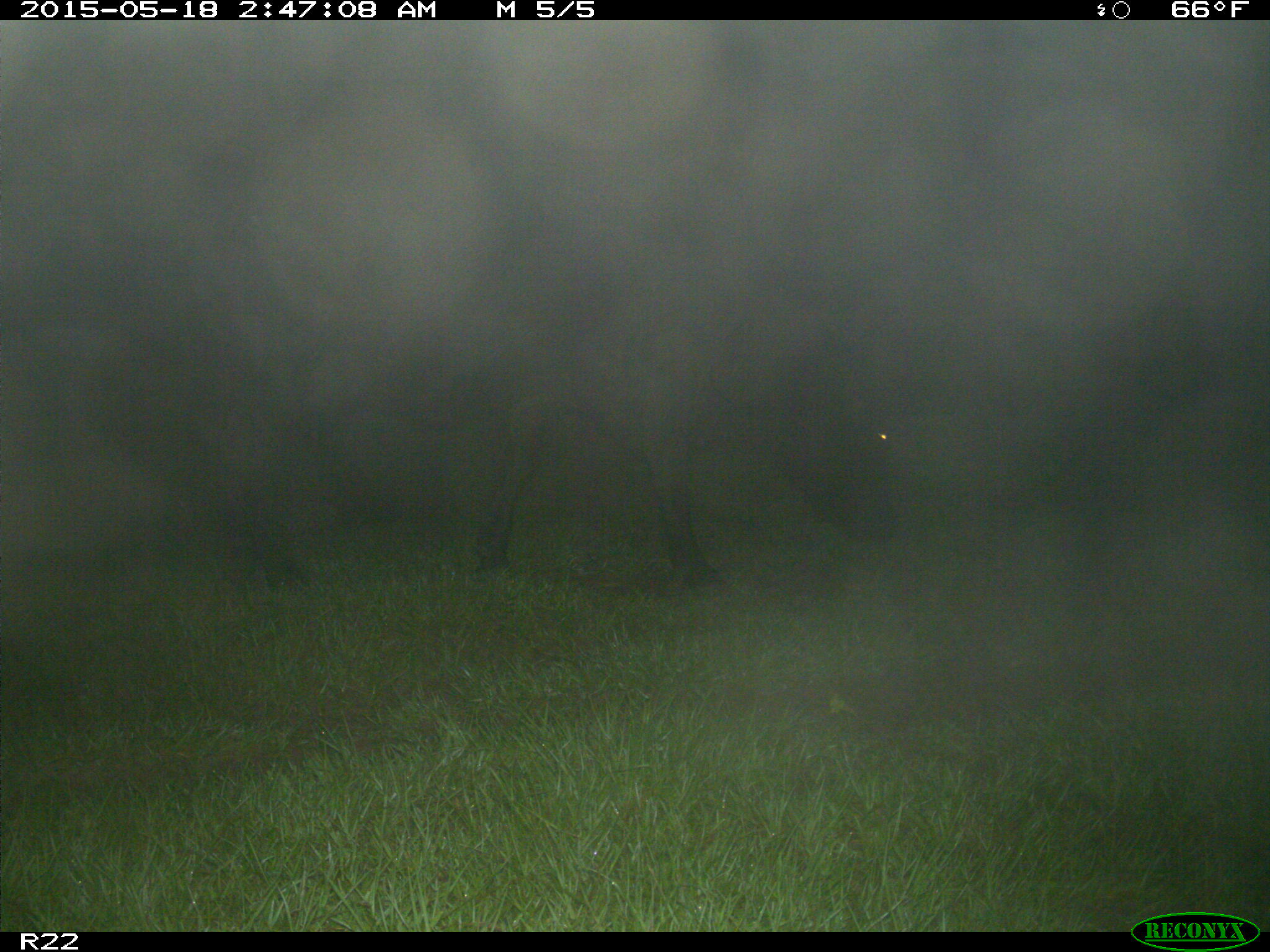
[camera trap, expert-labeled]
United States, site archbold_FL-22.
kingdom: Animalia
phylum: Chordata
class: Mammalia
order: Artiodactyla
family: Bovidae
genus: Bos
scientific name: Bos taurus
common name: domestic cow